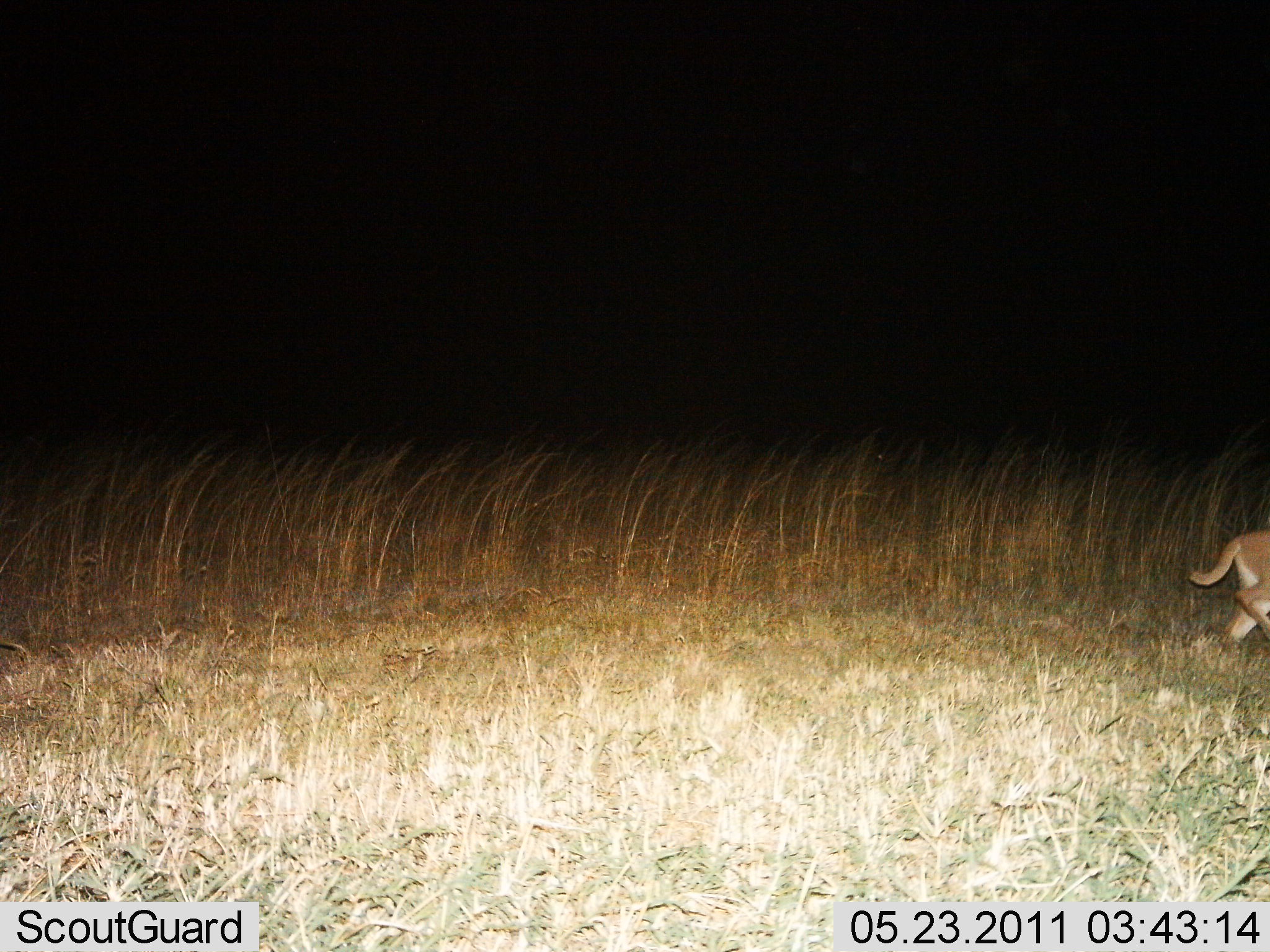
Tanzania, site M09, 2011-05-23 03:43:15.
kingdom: Animalia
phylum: Chordata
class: Mammalia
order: Carnivora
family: Felidae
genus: Panthera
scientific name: Panthera leo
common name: lion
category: lionfemale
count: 1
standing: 0%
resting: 0%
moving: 100%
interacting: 0%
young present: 38%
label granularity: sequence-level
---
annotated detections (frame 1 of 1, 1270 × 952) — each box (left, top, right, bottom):
animal: (1189, 529, 1270, 647)